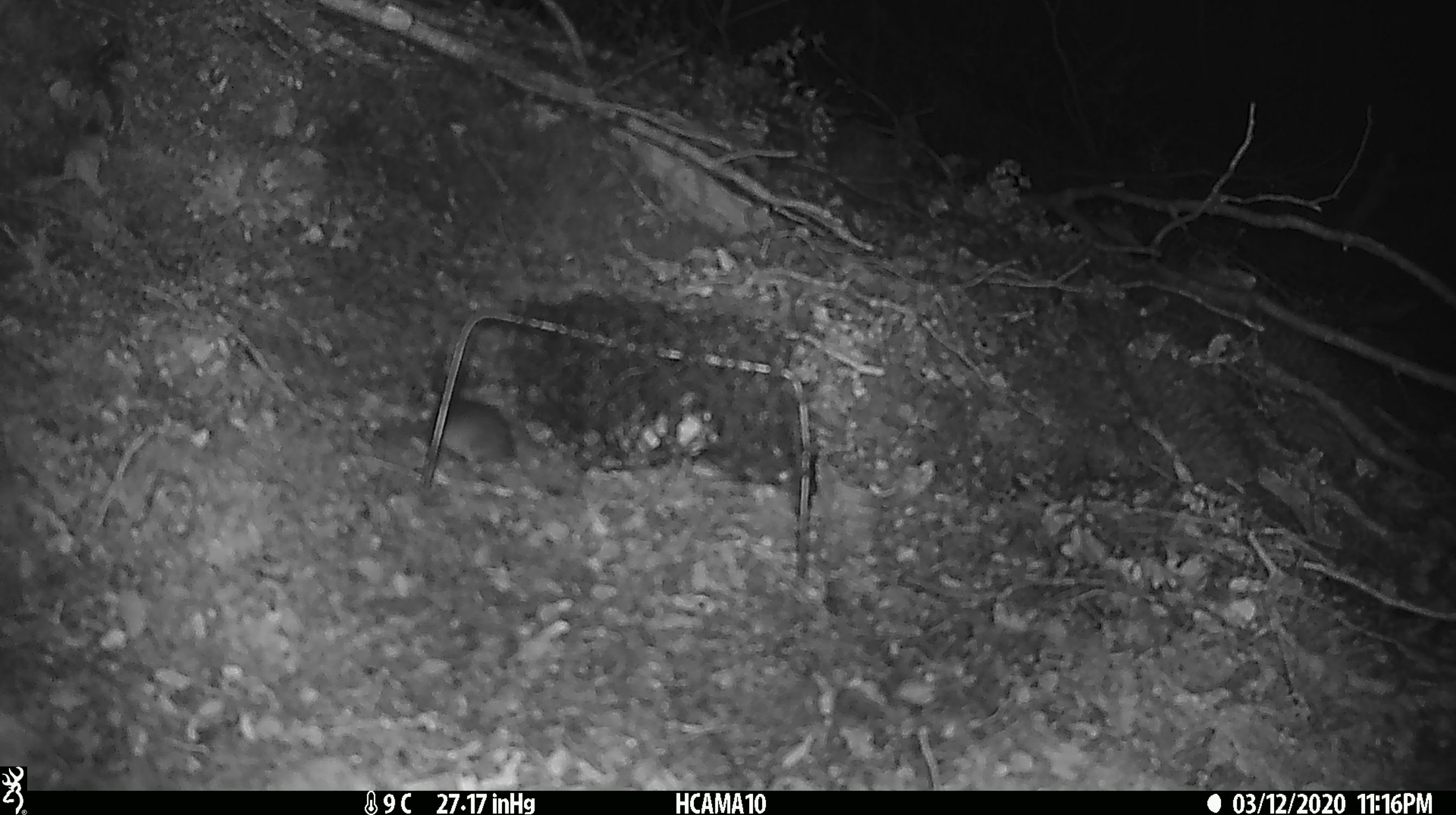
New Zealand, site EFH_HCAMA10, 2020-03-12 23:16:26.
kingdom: Animalia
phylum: Chordata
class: Mammalia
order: Rodentia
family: Muridae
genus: Mus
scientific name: Mus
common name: mouse